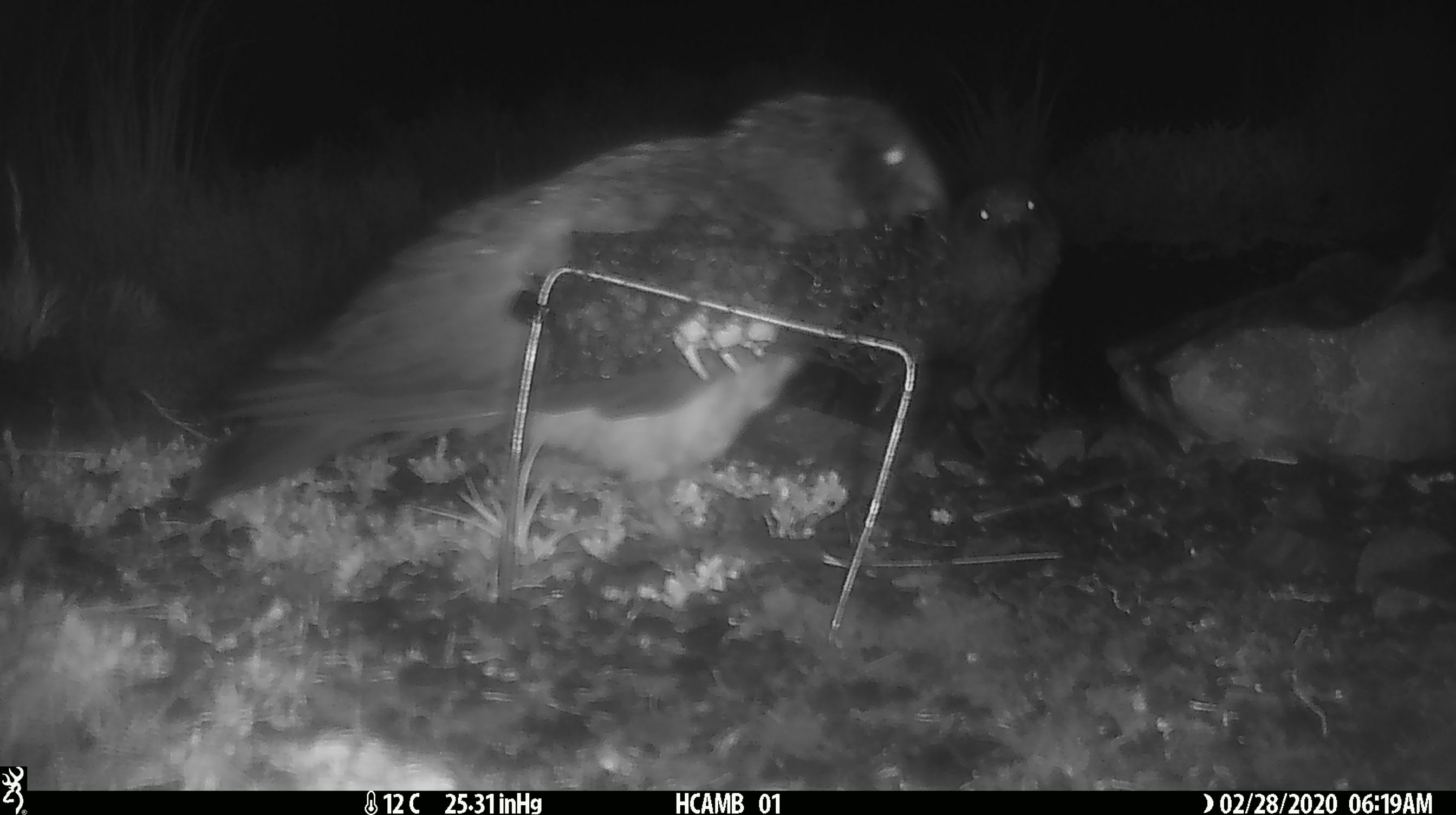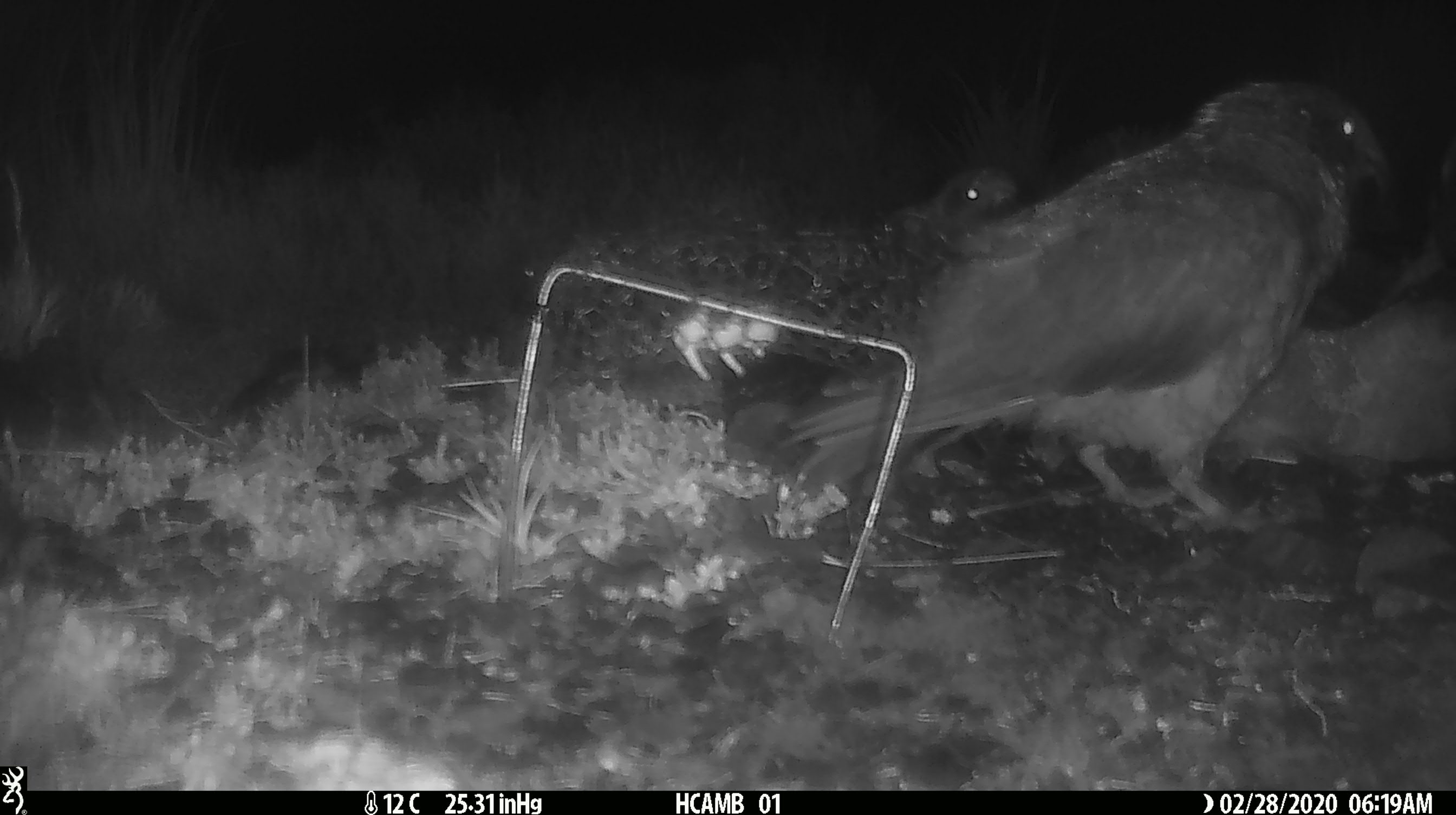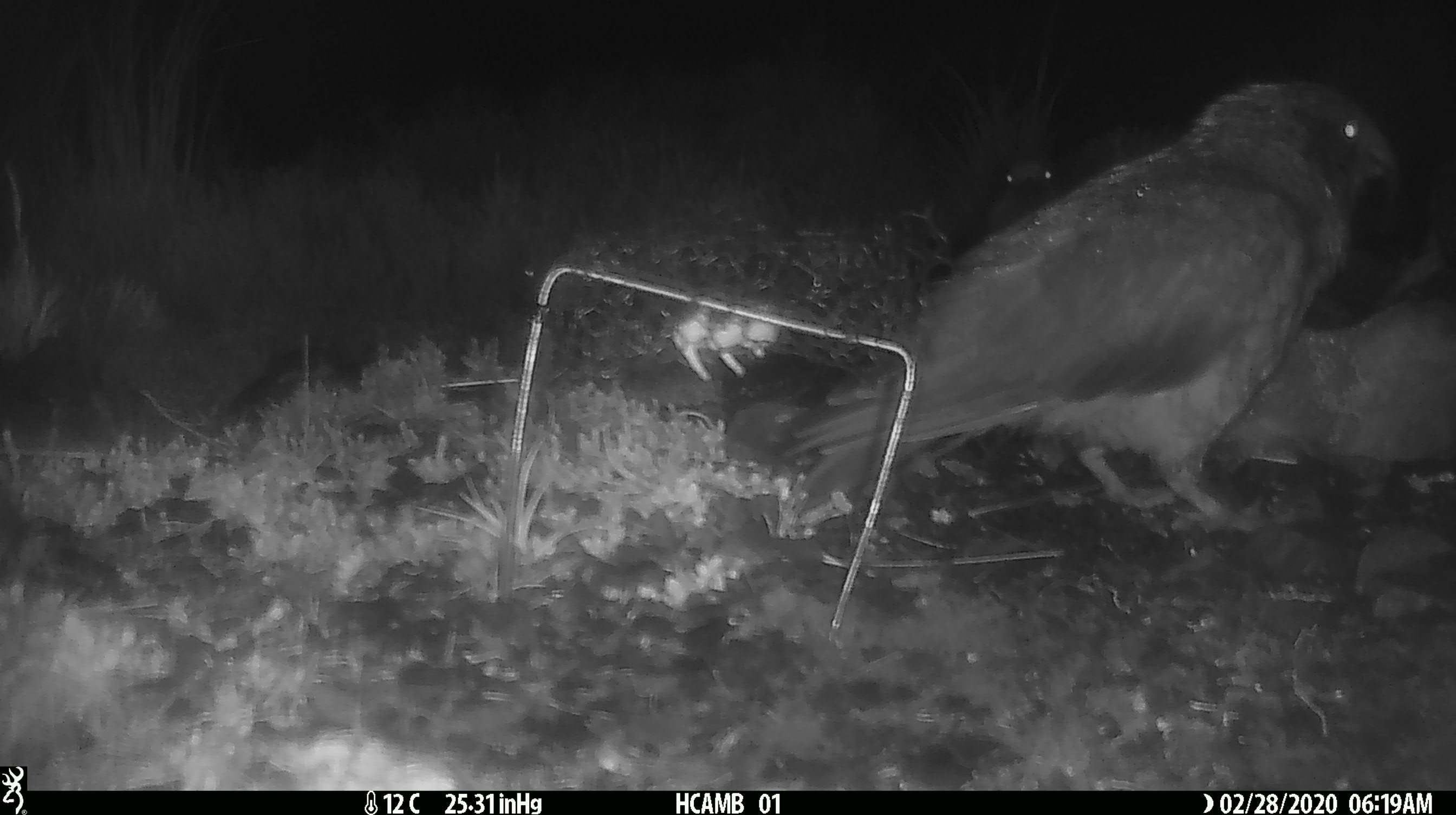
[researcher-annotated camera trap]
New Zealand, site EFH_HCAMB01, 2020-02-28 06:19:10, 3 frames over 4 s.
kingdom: Animalia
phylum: Chordata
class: Aves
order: Psittaciformes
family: Strigopidae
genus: Nestor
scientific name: Nestor notabilis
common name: kea